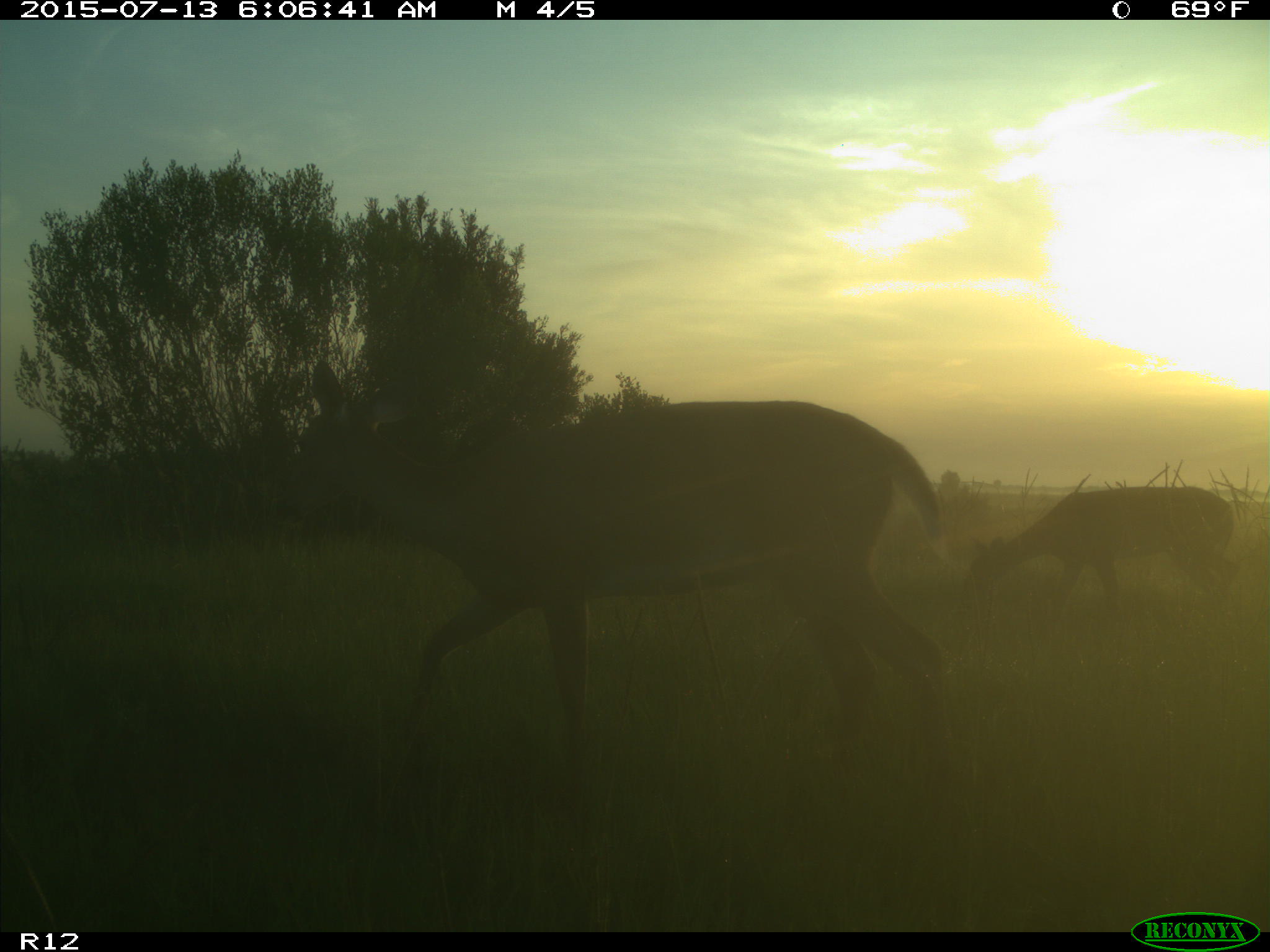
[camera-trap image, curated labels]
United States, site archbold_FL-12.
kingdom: Animalia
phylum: Chordata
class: Mammalia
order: Artiodactyla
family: Cervidae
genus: Odocoileus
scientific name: Odocoileus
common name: deer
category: unidentified deer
Unidentified deer (deer) (Odocoileus).